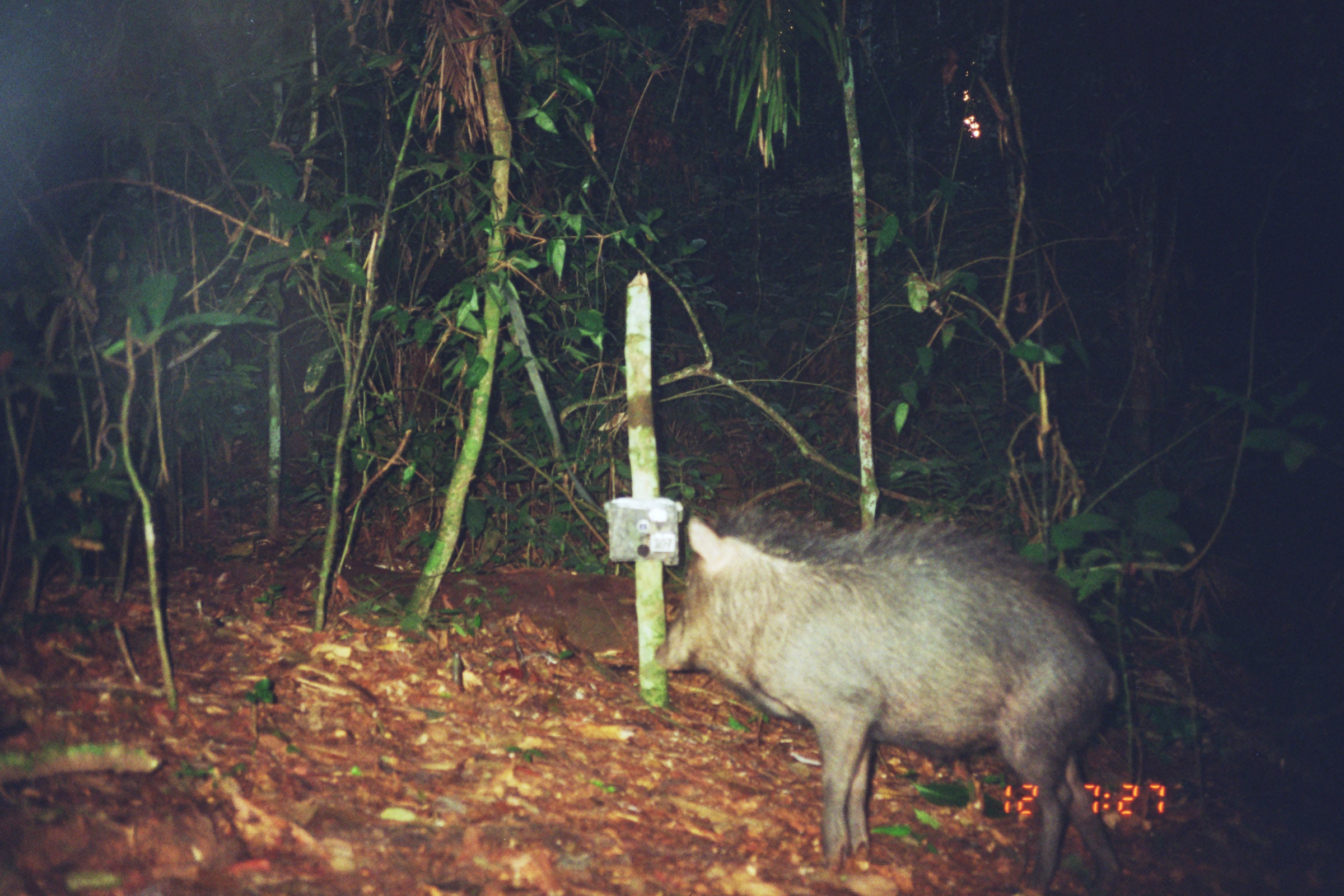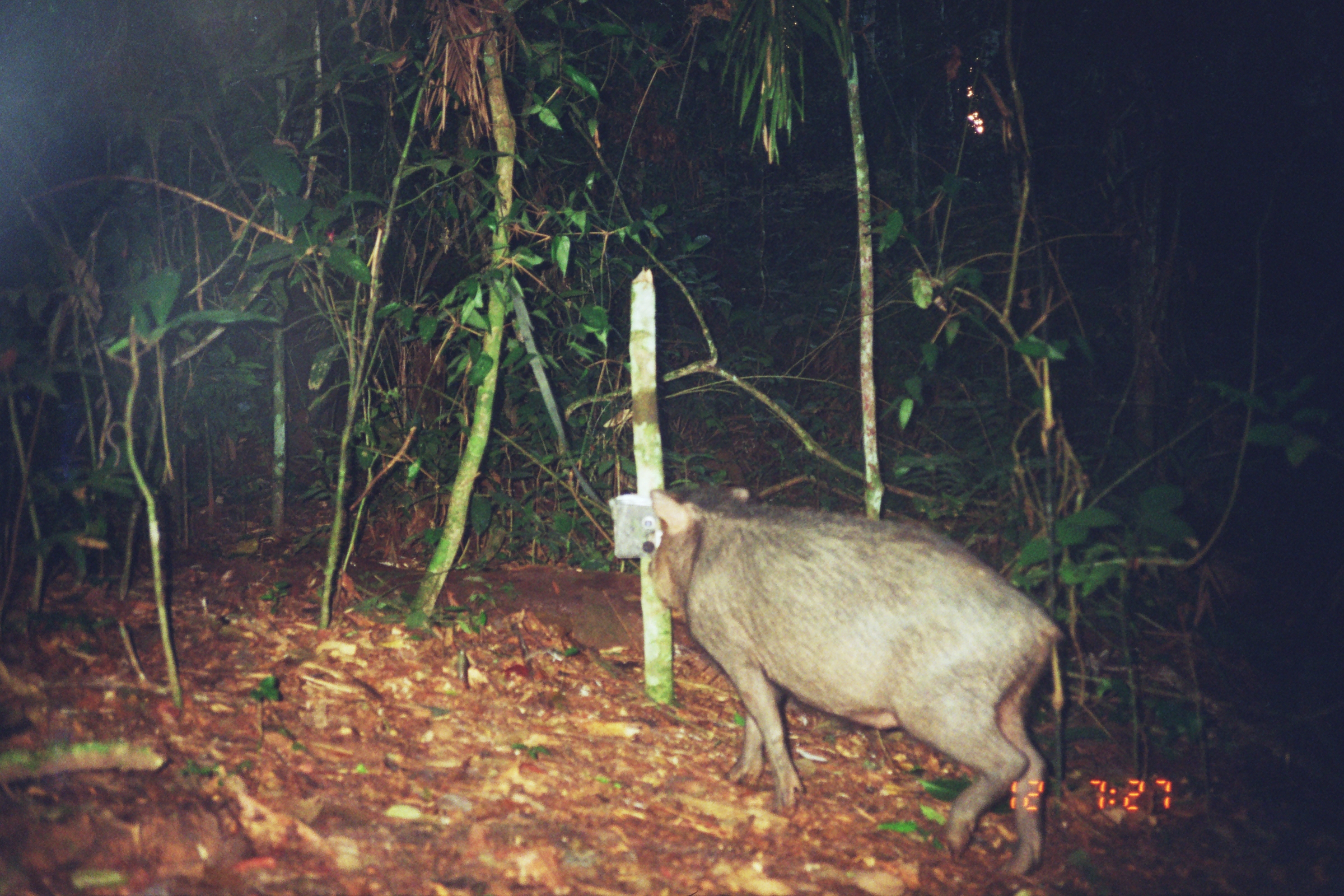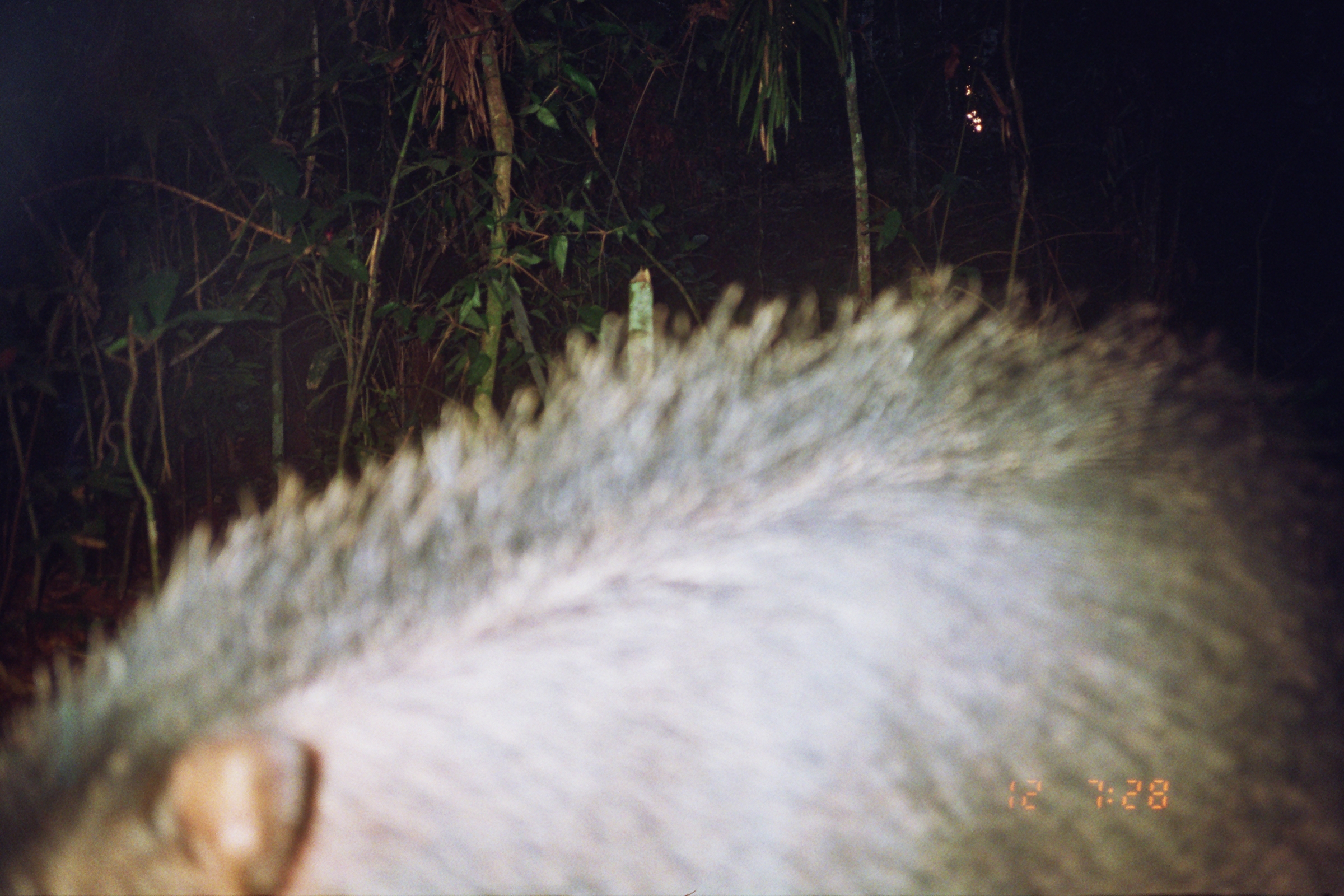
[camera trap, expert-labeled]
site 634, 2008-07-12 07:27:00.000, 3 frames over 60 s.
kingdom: Animalia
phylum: Chordata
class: Mammalia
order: Artiodactyla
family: Tayassuidae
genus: Tayassu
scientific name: Tayassu pecari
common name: white-lipped peccary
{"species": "Tayassu pecari (white-lipped peccary)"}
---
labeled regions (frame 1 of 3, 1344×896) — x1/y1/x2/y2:
tayassu pecari: 653/500/1125/895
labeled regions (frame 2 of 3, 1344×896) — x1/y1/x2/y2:
tayassu pecari: 646/487/1064/883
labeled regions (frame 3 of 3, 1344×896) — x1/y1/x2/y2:
tayassu pecari: 0/261/1343/896